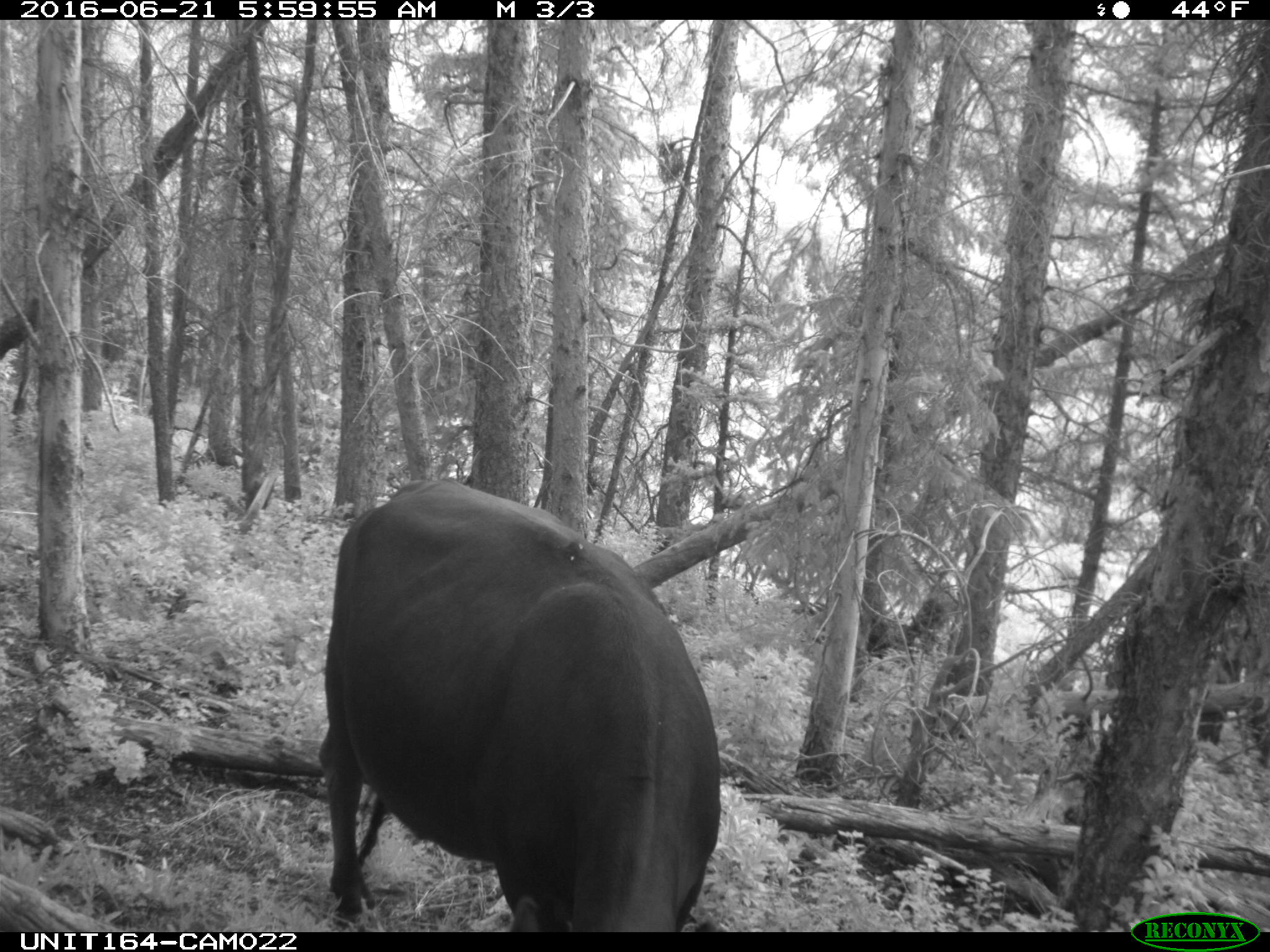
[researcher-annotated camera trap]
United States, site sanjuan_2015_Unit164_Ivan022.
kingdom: Animalia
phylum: Chordata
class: Mammalia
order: Artiodactyla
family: Bovidae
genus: Bos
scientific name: Bos taurus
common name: domestic cow